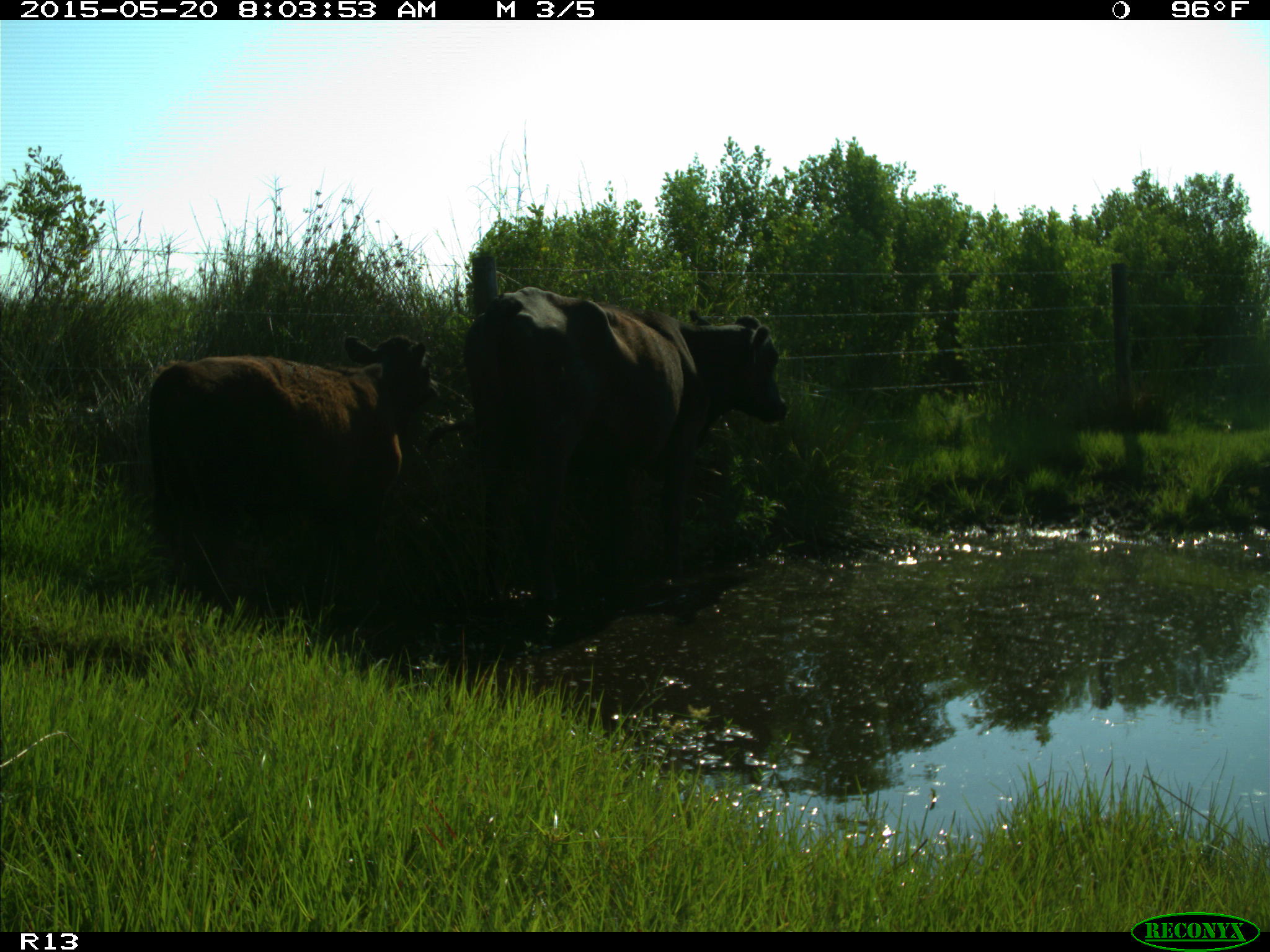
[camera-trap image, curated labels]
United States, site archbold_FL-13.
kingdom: Animalia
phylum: Chordata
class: Mammalia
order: Artiodactyla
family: Bovidae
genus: Bos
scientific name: Bos taurus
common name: domestic cow